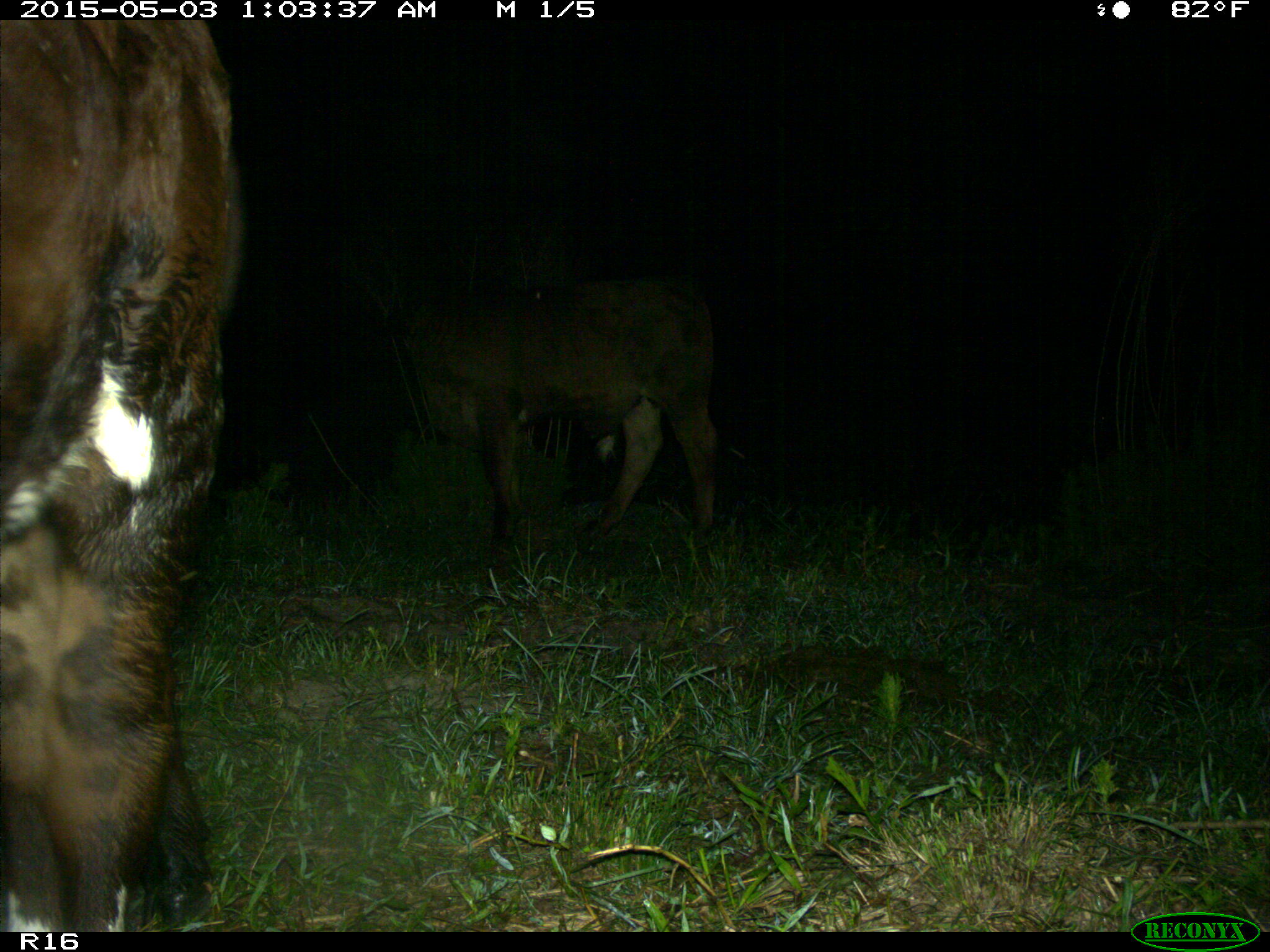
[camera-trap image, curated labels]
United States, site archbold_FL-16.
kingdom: Animalia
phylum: Chordata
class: Mammalia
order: Artiodactyla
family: Bovidae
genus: Bos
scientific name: Bos taurus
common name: domestic cow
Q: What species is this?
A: Bos taurus (domestic cow).